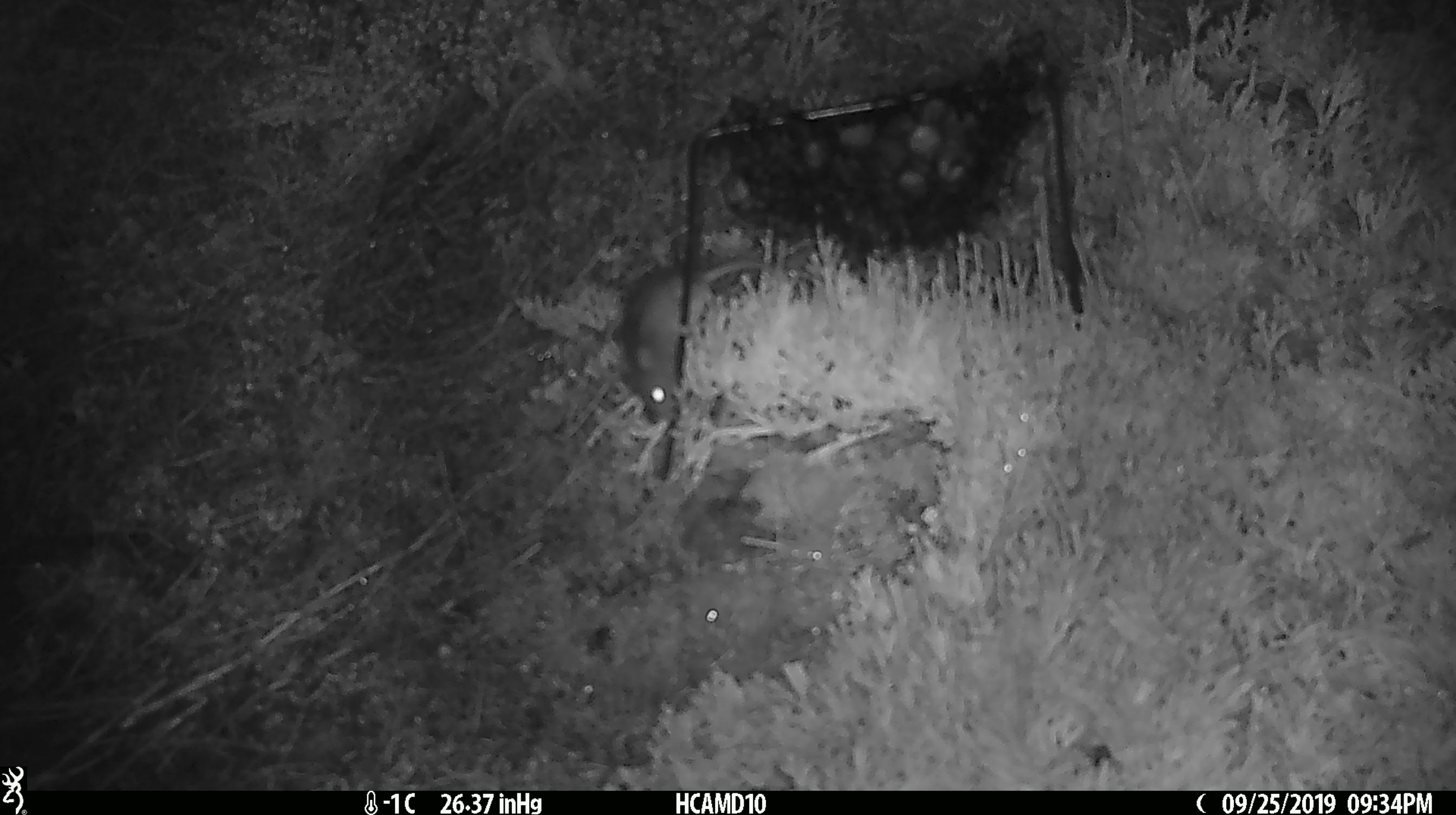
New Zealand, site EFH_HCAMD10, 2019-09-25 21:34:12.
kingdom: Animalia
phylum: Chordata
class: Mammalia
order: Rodentia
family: Muridae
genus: Mus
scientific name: Mus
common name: mouse